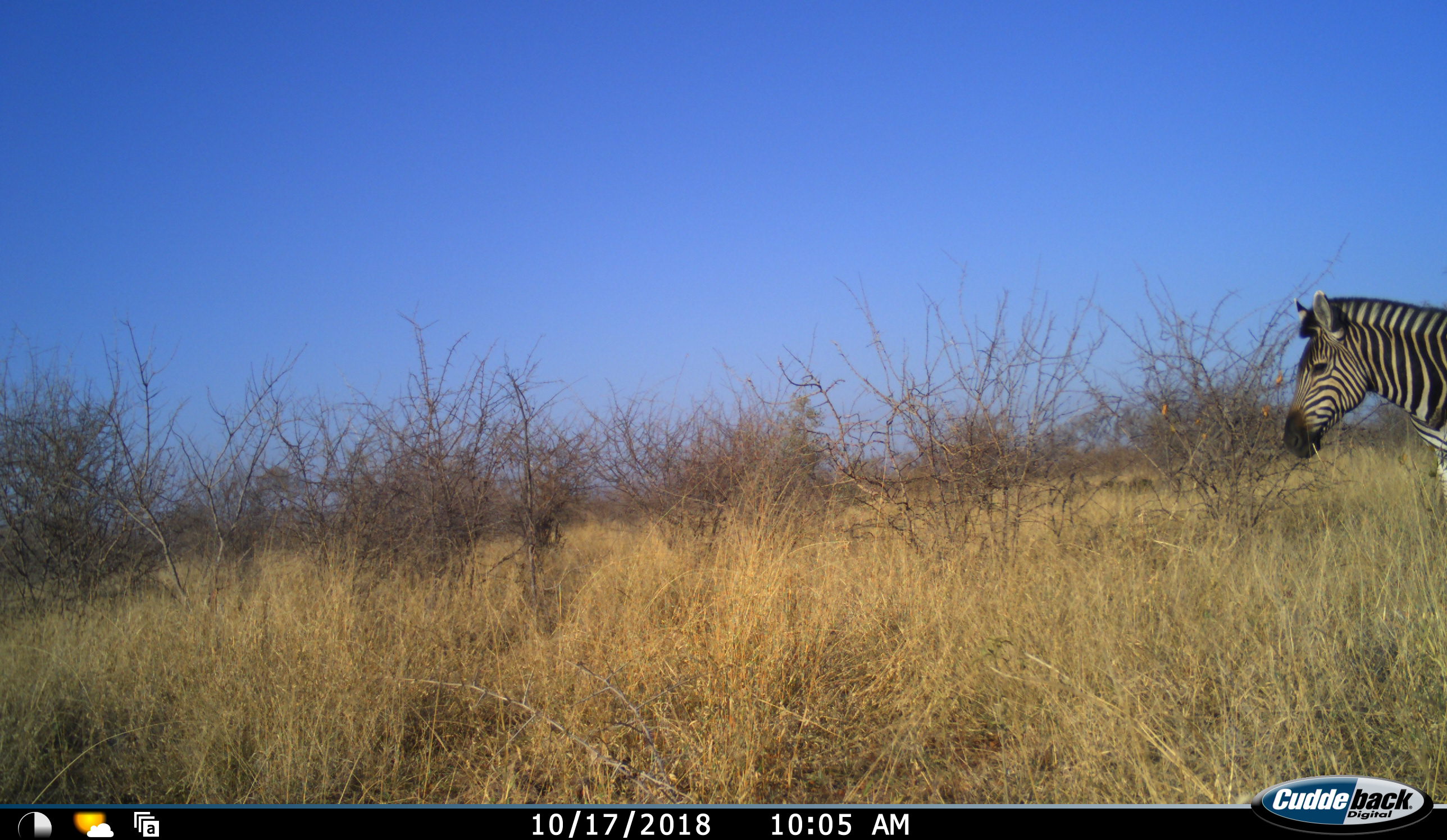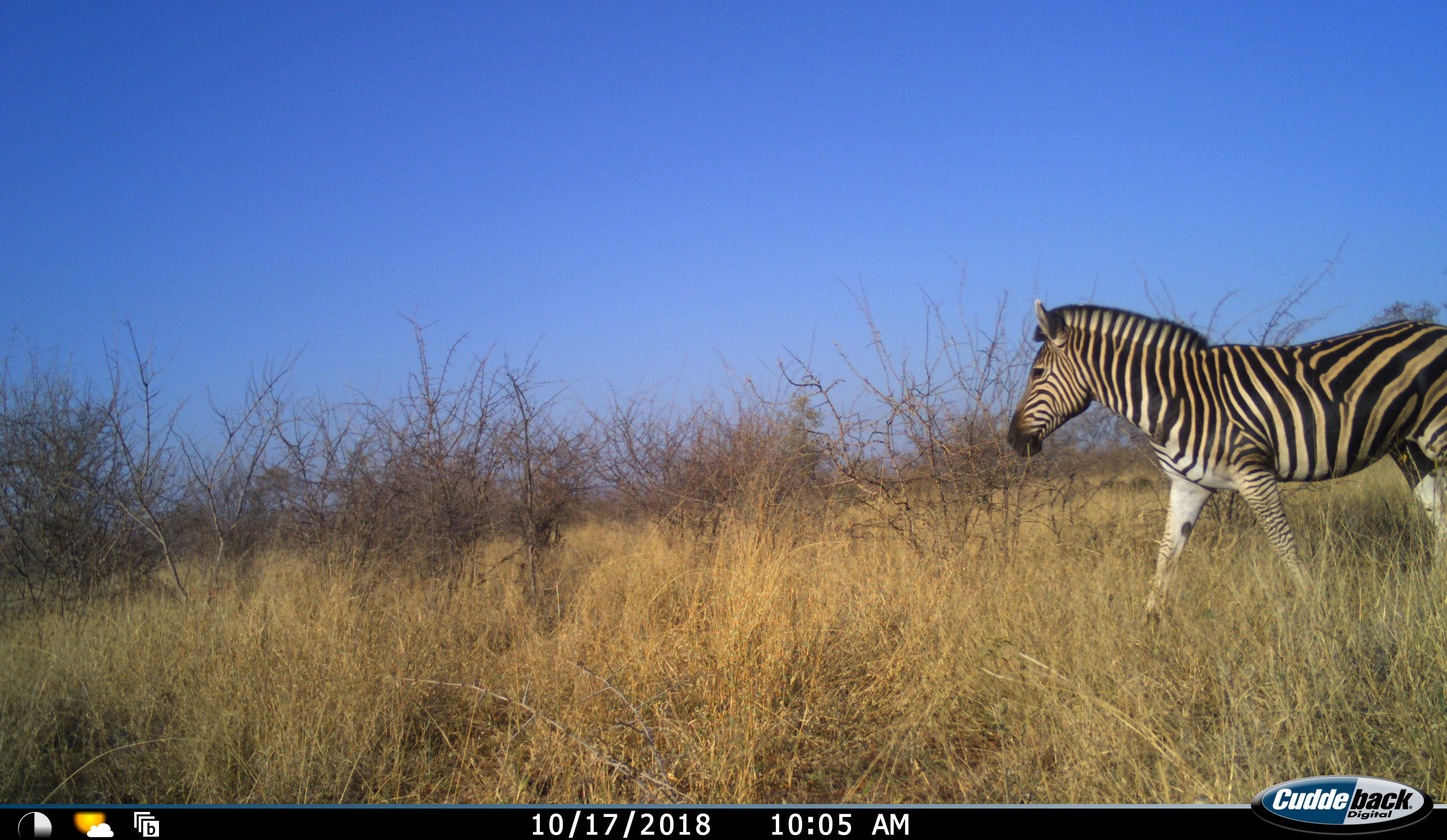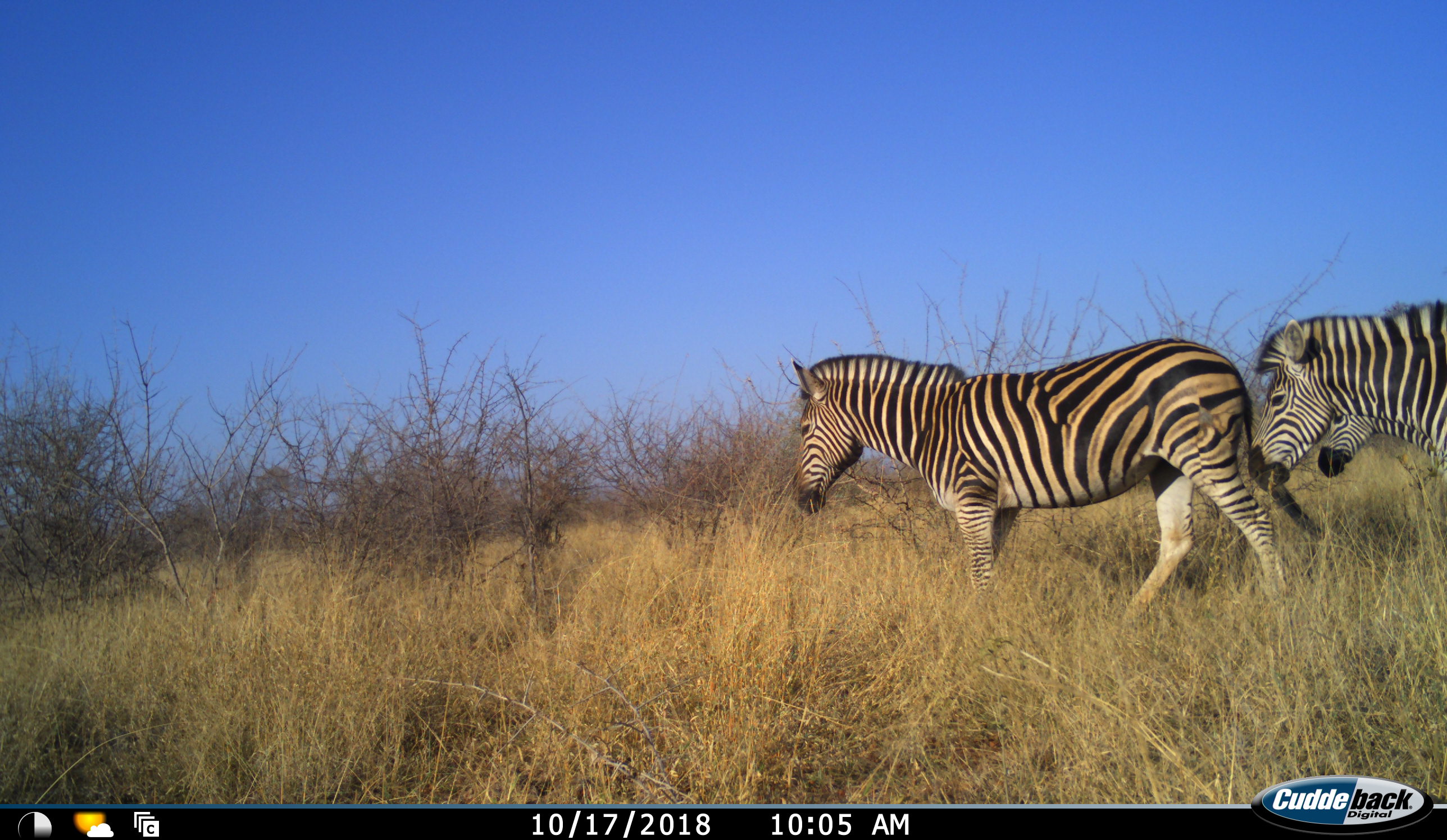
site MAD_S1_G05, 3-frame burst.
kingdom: Animalia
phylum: Chordata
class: Mammalia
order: Perissodactyla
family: Equidae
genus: Equus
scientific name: Equus quagga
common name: plains zebra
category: zebraplains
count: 3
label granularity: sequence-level